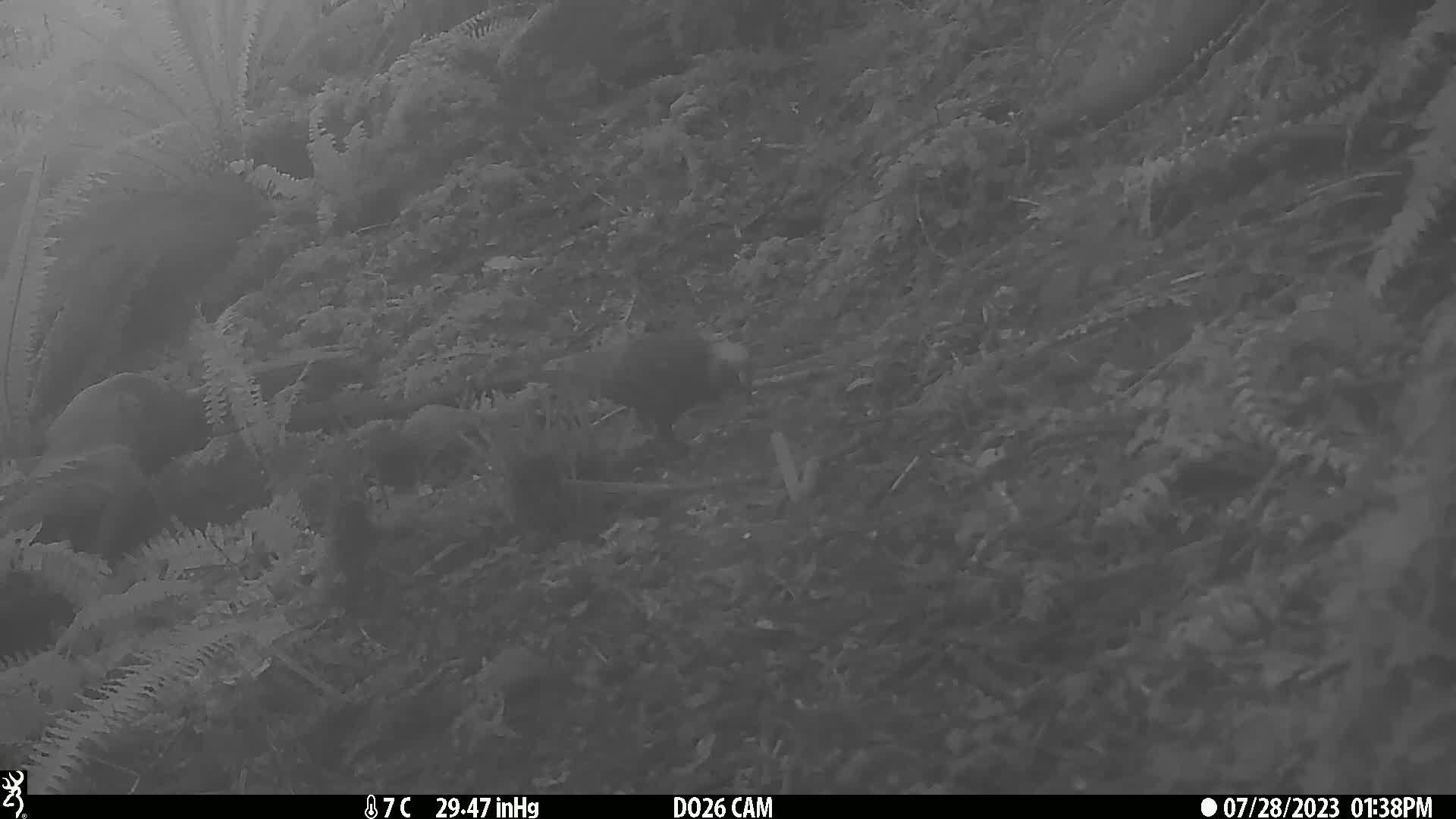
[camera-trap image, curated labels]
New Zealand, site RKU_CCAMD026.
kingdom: Animalia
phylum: Chordata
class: Aves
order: Psittaciformes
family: Strigopidae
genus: Nestor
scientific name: Nestor meridionalis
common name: kaka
Kaka (Nestor meridionalis).